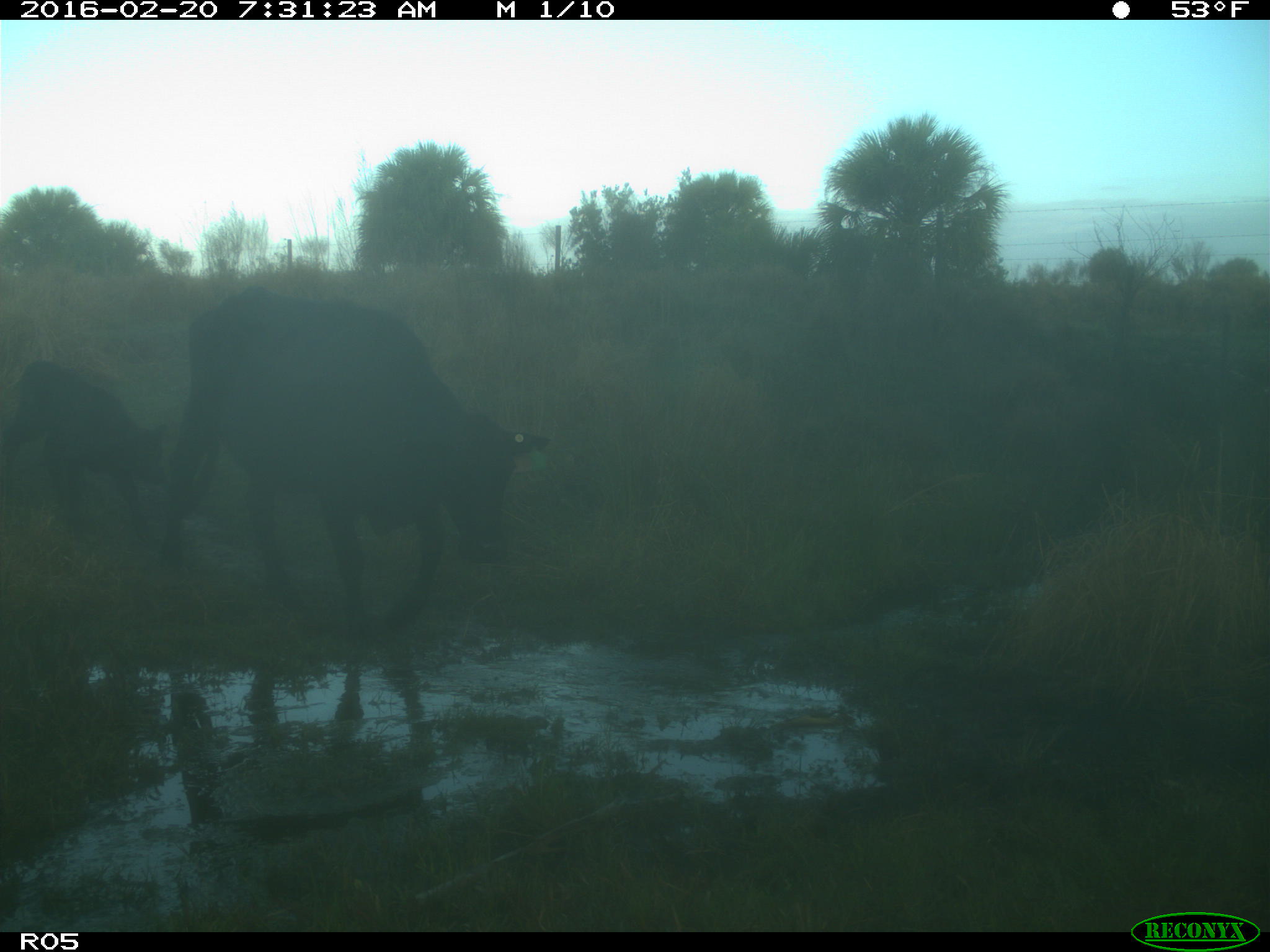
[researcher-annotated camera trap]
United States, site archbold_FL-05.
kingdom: Animalia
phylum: Chordata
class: Mammalia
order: Artiodactyla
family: Bovidae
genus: Bos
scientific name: Bos taurus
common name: domestic cow